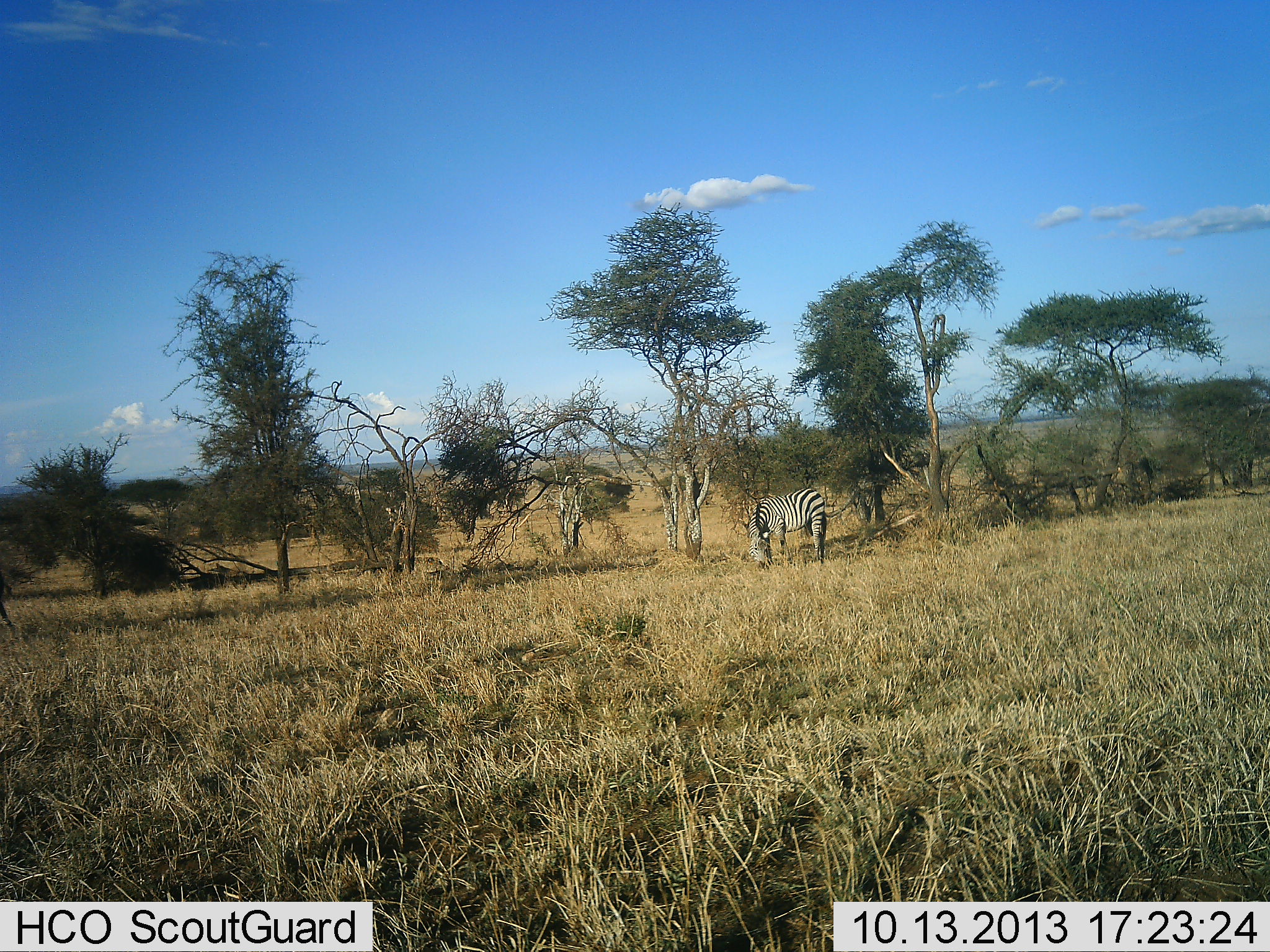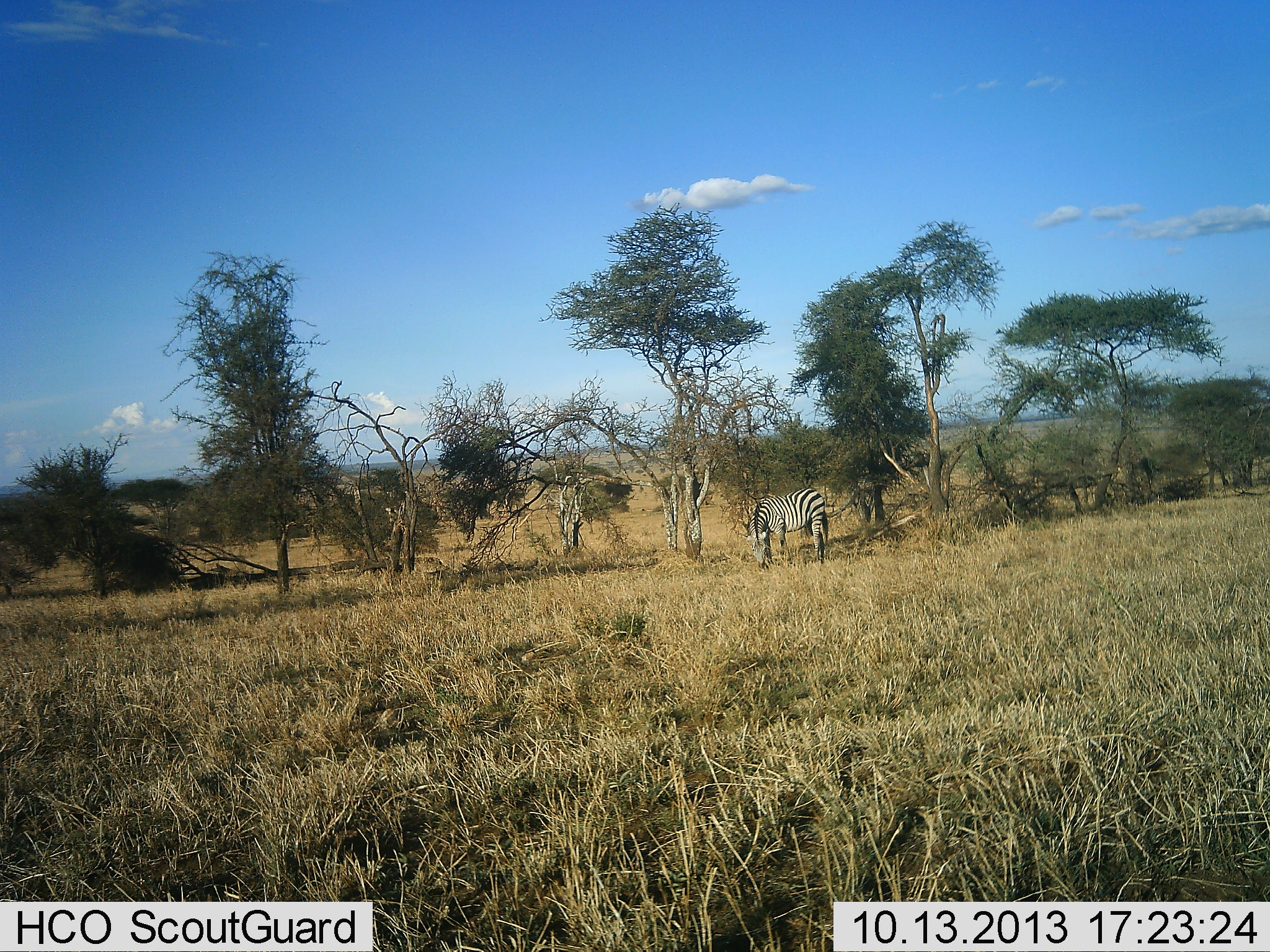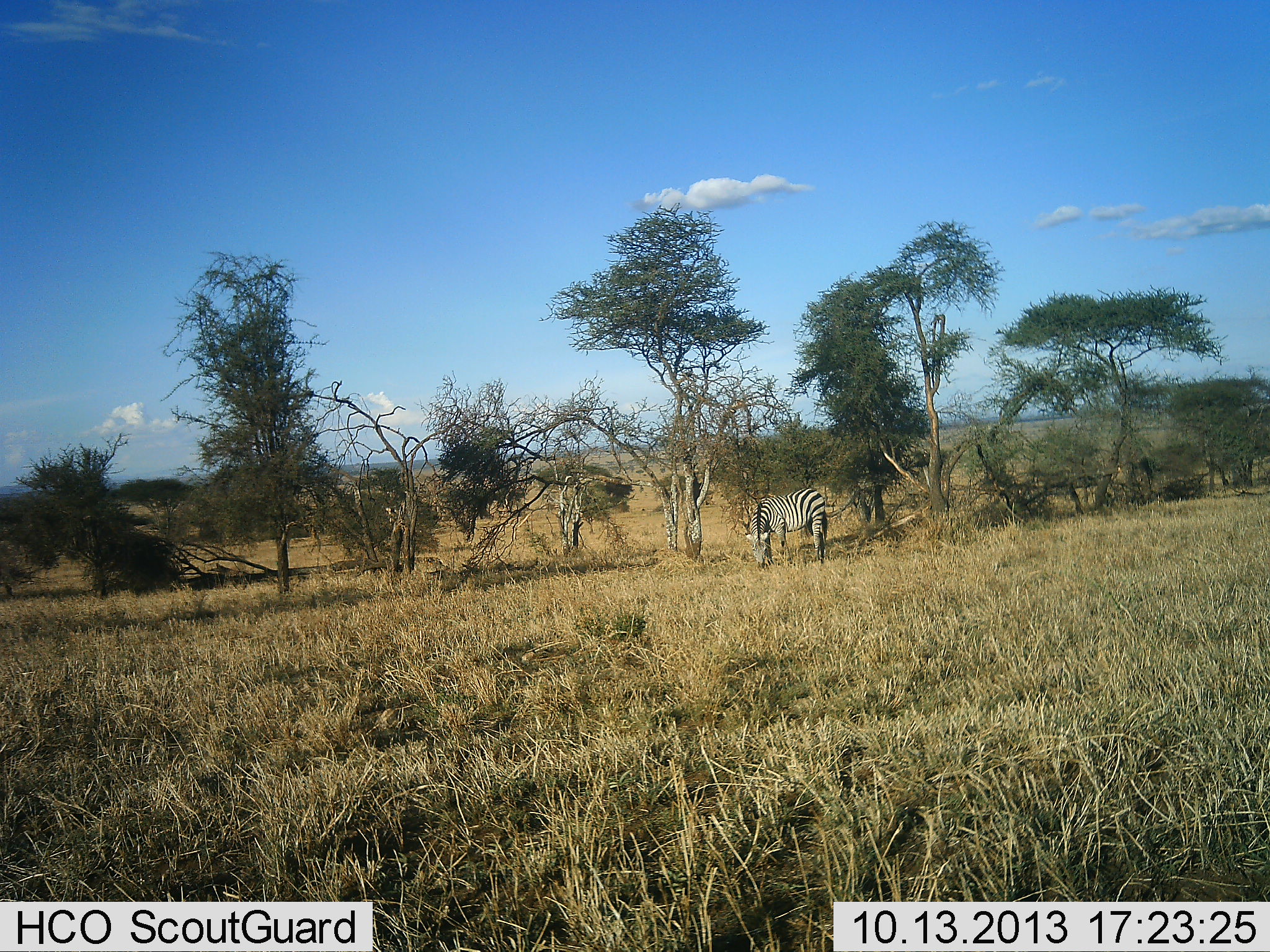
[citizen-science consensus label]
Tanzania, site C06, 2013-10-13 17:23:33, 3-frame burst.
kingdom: Animalia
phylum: Chordata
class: Mammalia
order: Perissodactyla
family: Equidae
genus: Equus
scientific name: Equus quagga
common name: plains zebra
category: zebra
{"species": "zebra (plains zebra) (Equus quagga)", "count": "1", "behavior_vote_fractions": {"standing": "20%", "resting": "0%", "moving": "10%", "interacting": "0%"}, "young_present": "0%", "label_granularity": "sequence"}